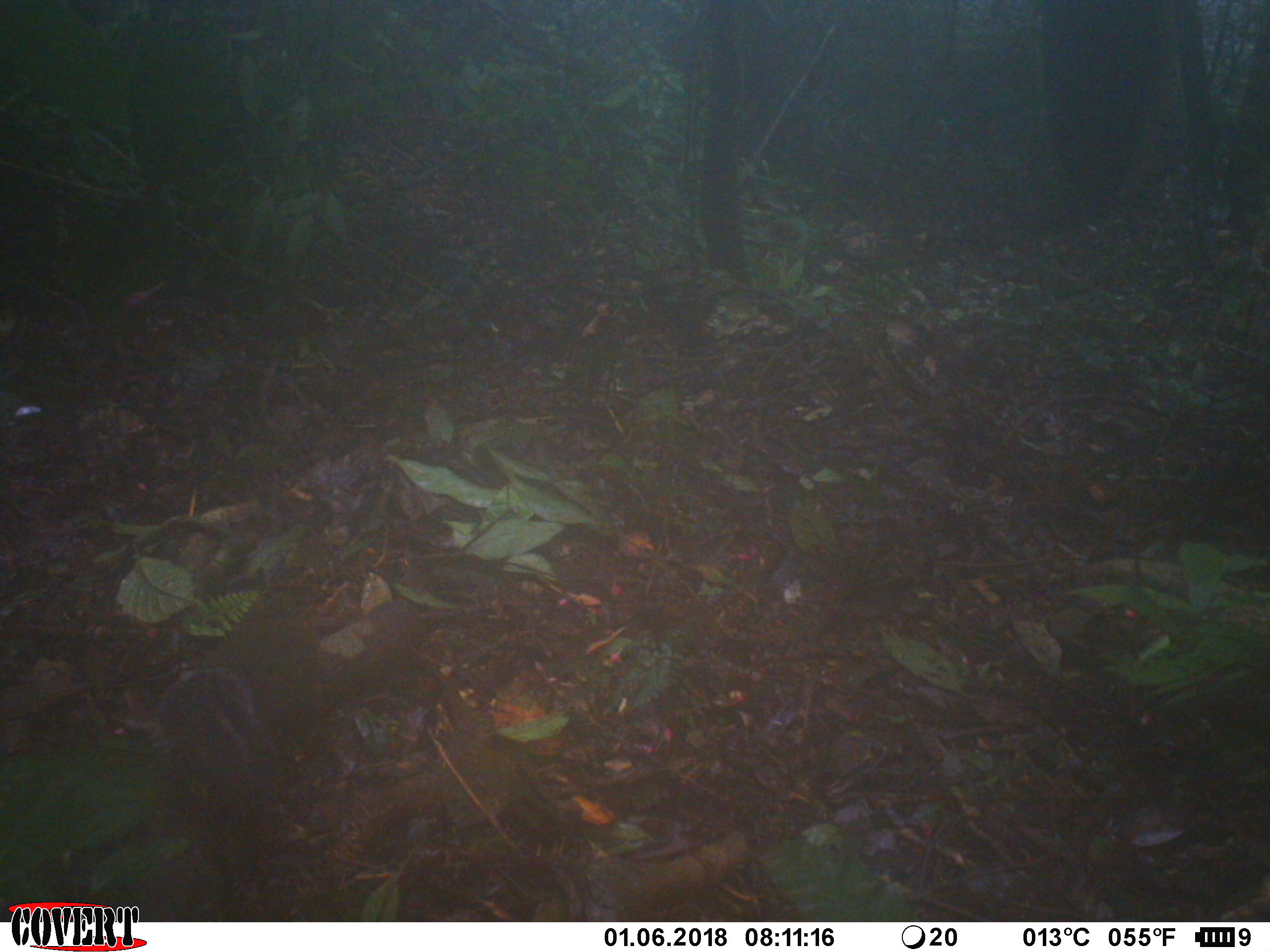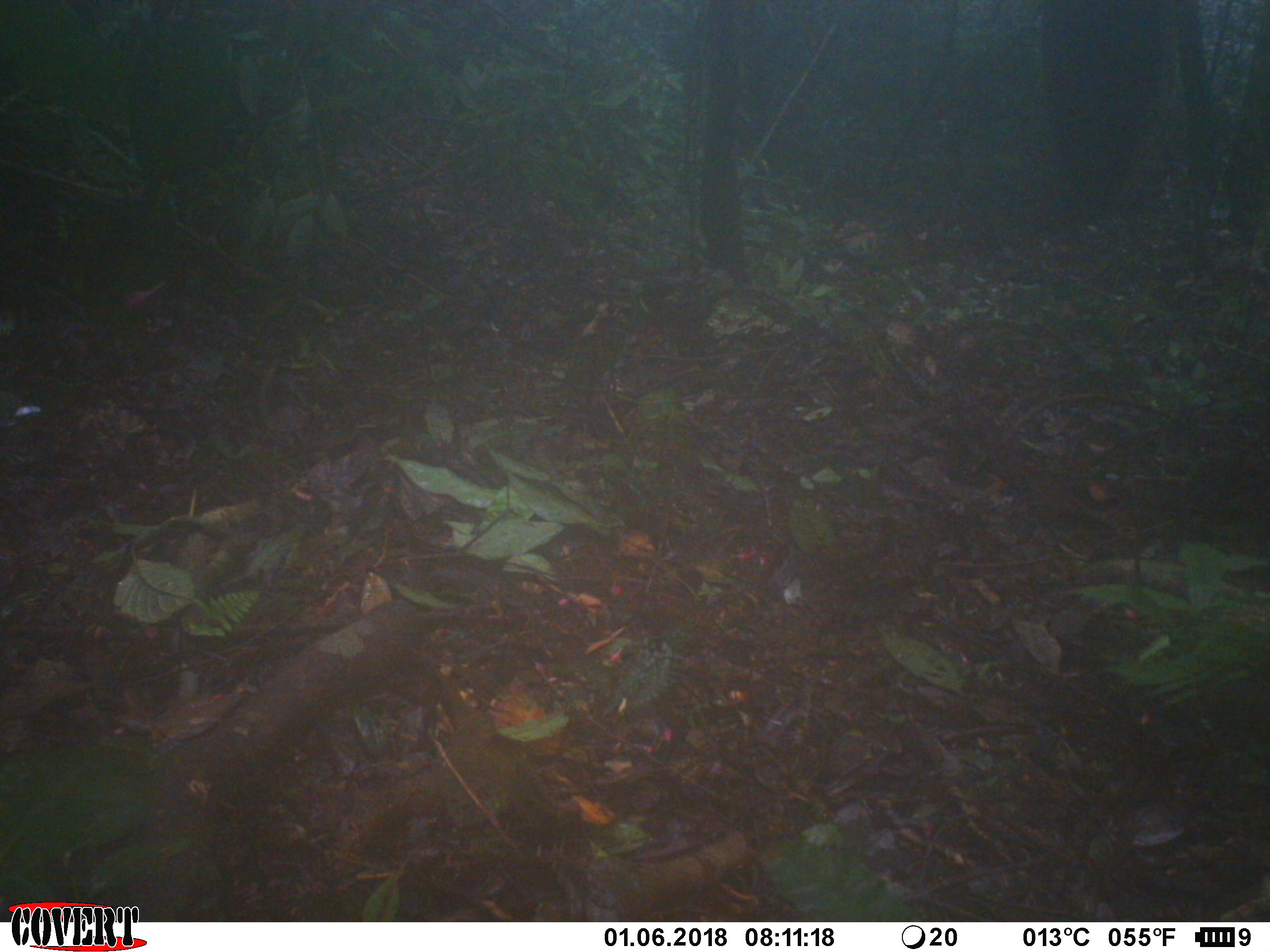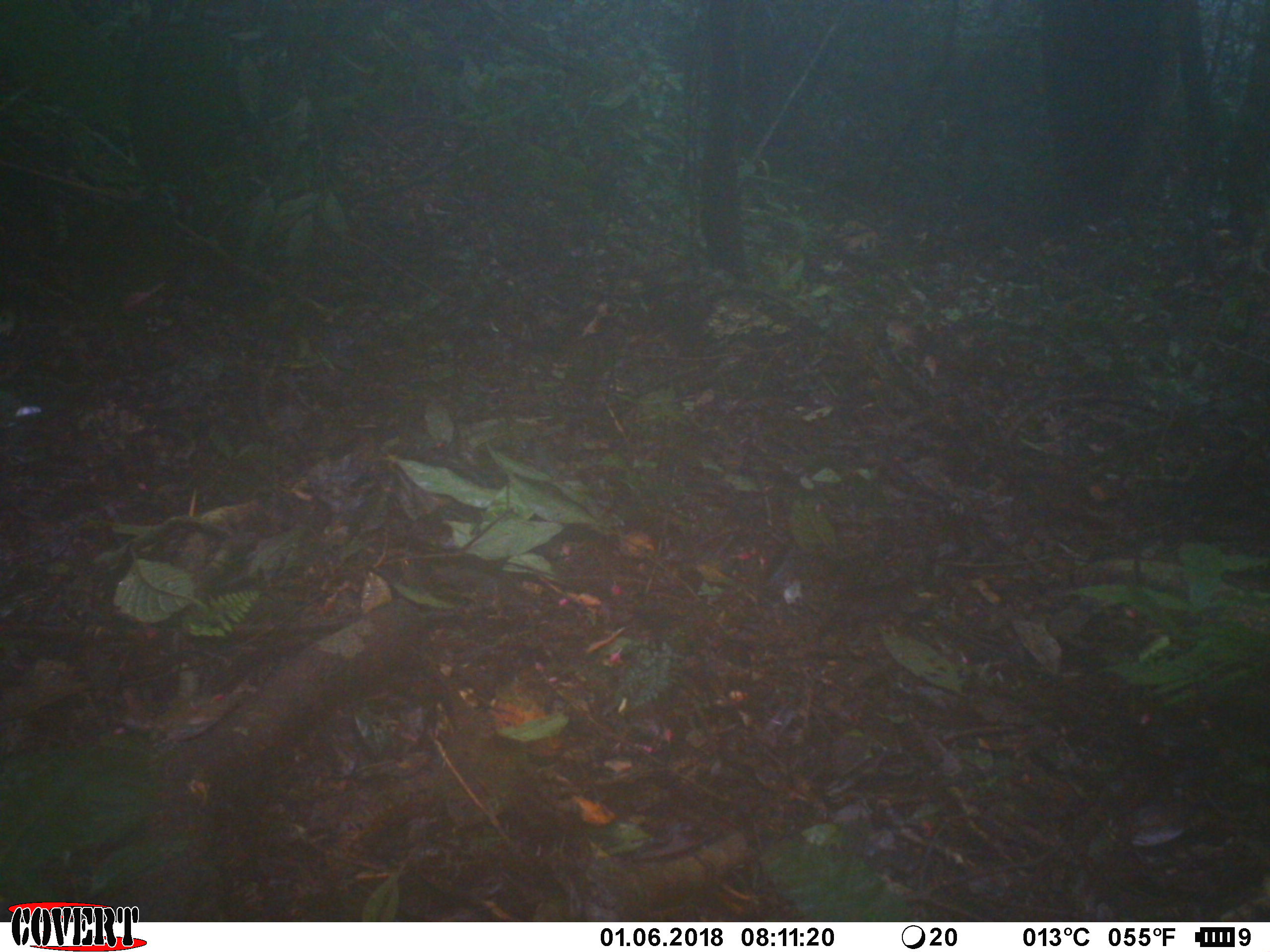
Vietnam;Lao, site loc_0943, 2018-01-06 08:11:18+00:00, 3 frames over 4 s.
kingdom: Animalia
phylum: Chordata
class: Mammalia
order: Rodentia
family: Sciuridae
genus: Sciurus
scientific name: Sciurus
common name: squirrel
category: unidentified squirrel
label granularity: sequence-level